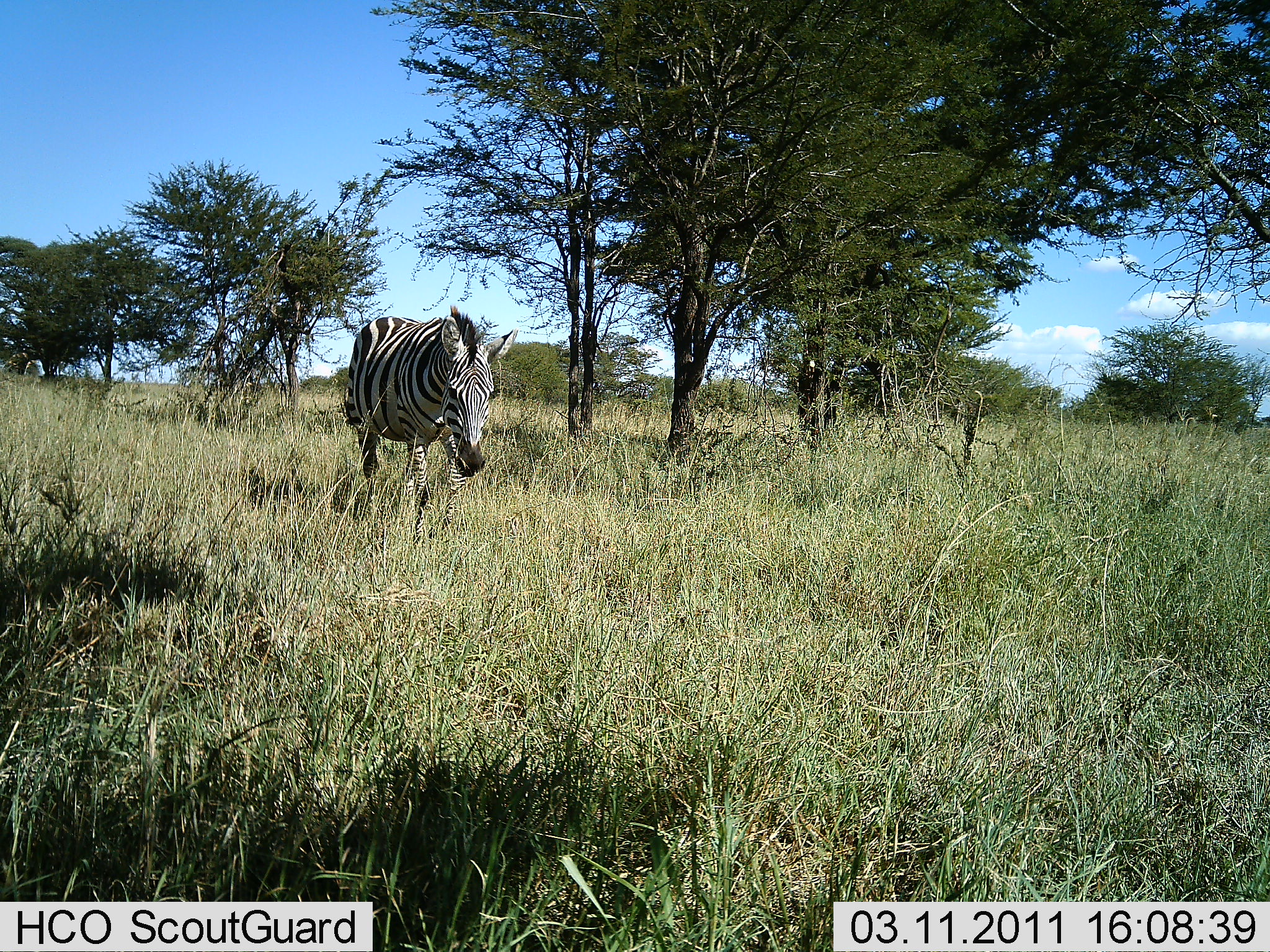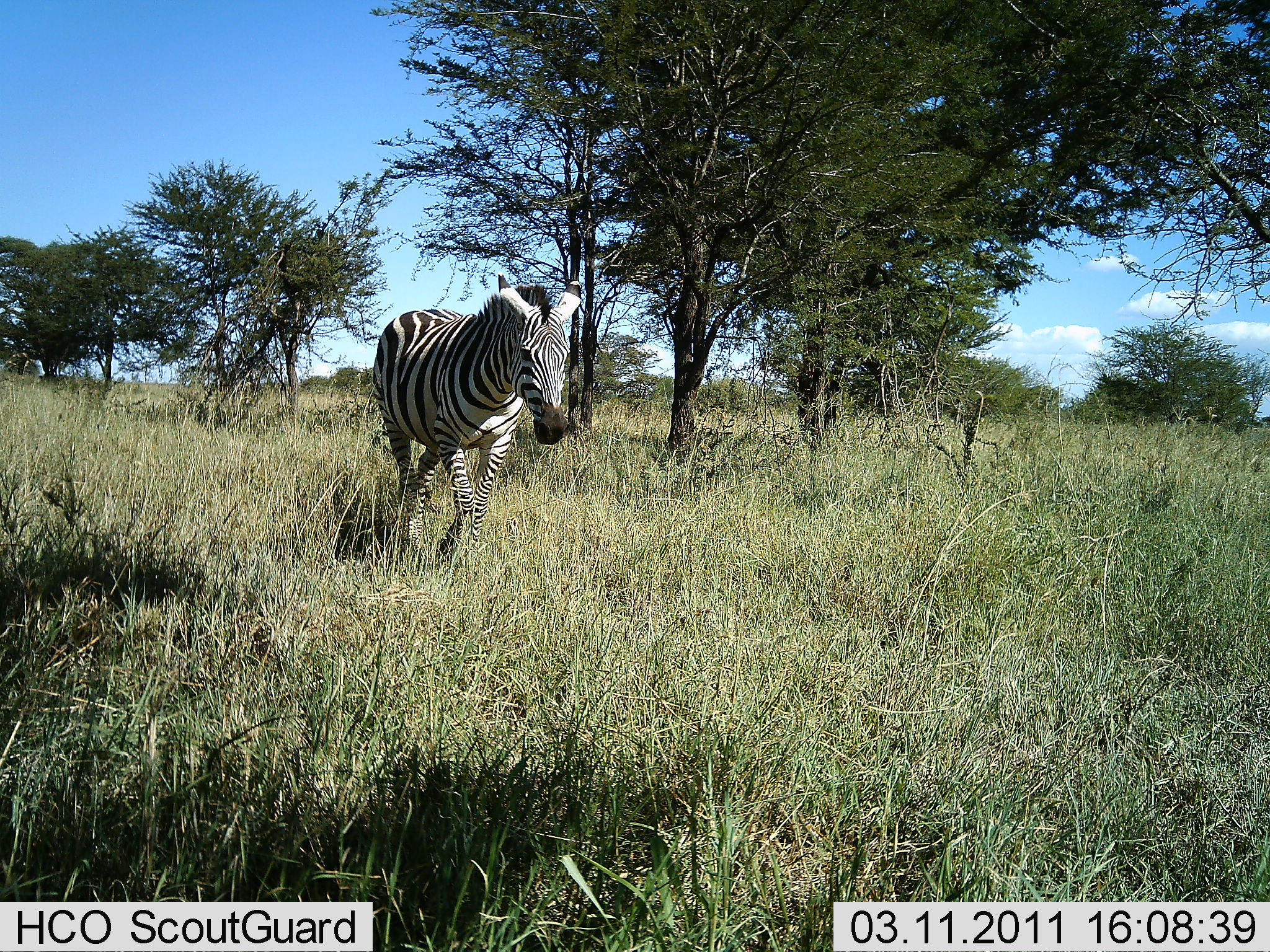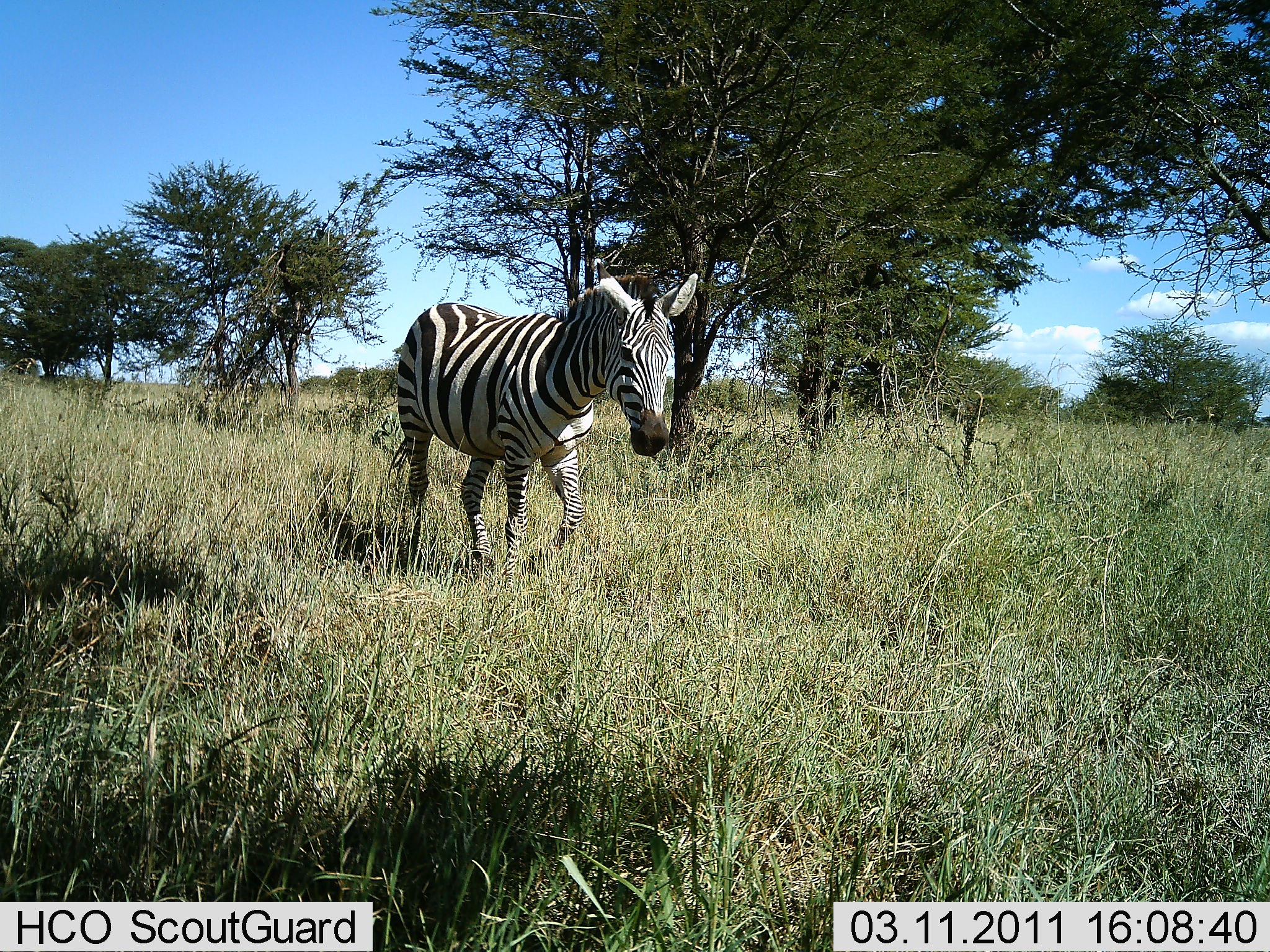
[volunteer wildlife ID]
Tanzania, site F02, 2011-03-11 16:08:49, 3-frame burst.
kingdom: Animalia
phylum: Chordata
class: Mammalia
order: Perissodactyla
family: Equidae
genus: Equus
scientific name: Equus quagga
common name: plains zebra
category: zebra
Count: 1.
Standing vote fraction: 0%.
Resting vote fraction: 0%.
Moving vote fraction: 100%.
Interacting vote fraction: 0%.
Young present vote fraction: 0%.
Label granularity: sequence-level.